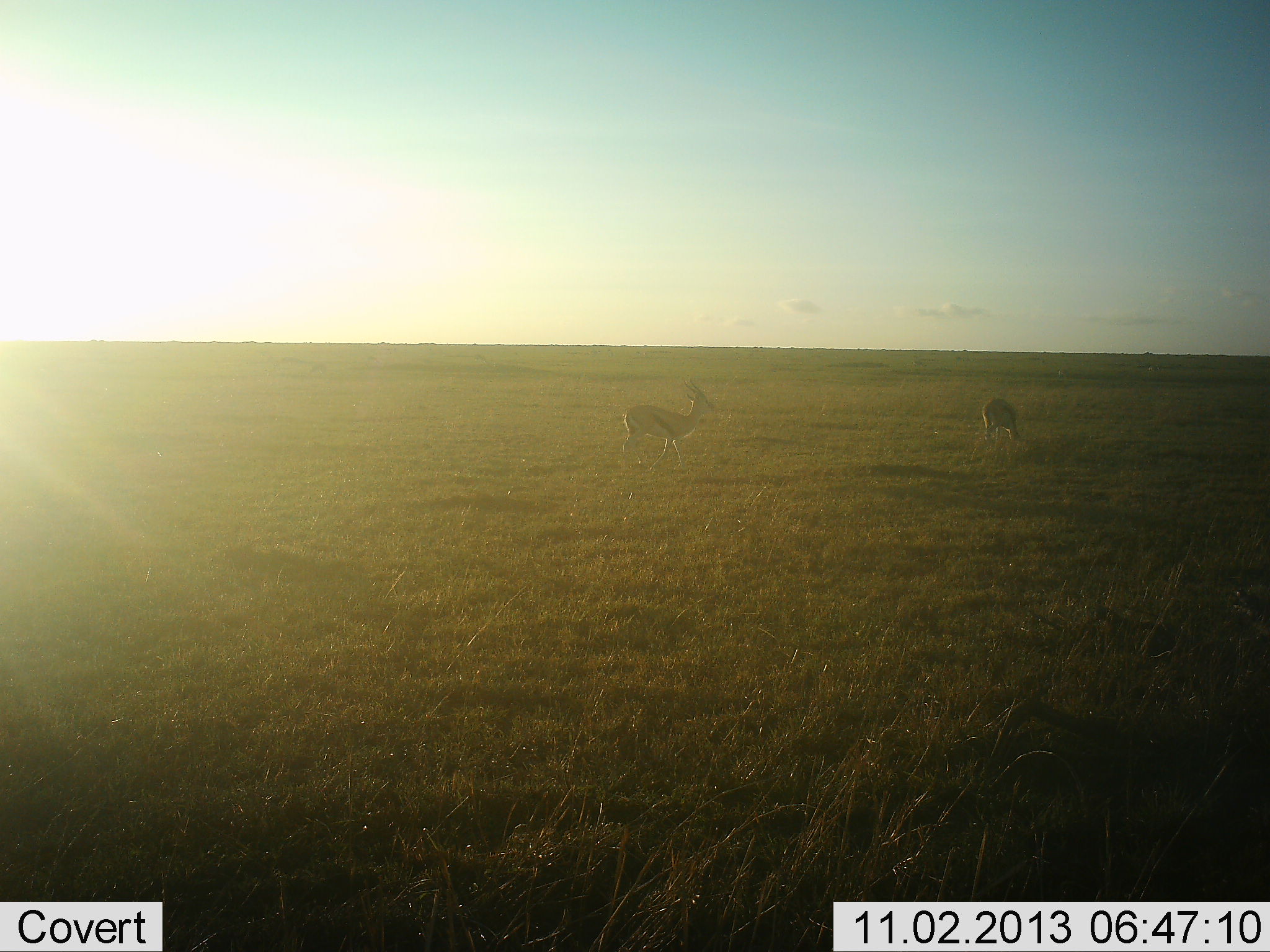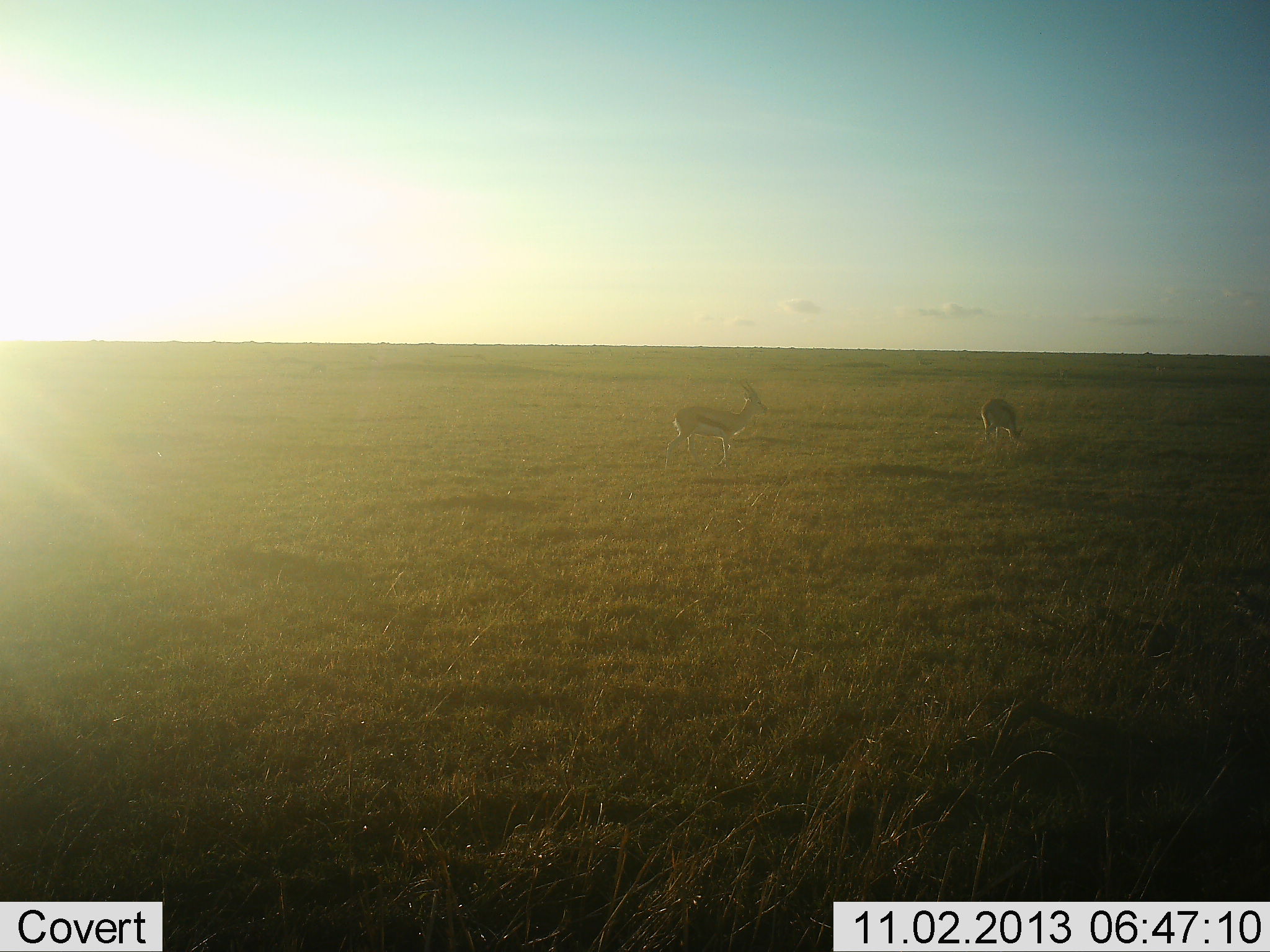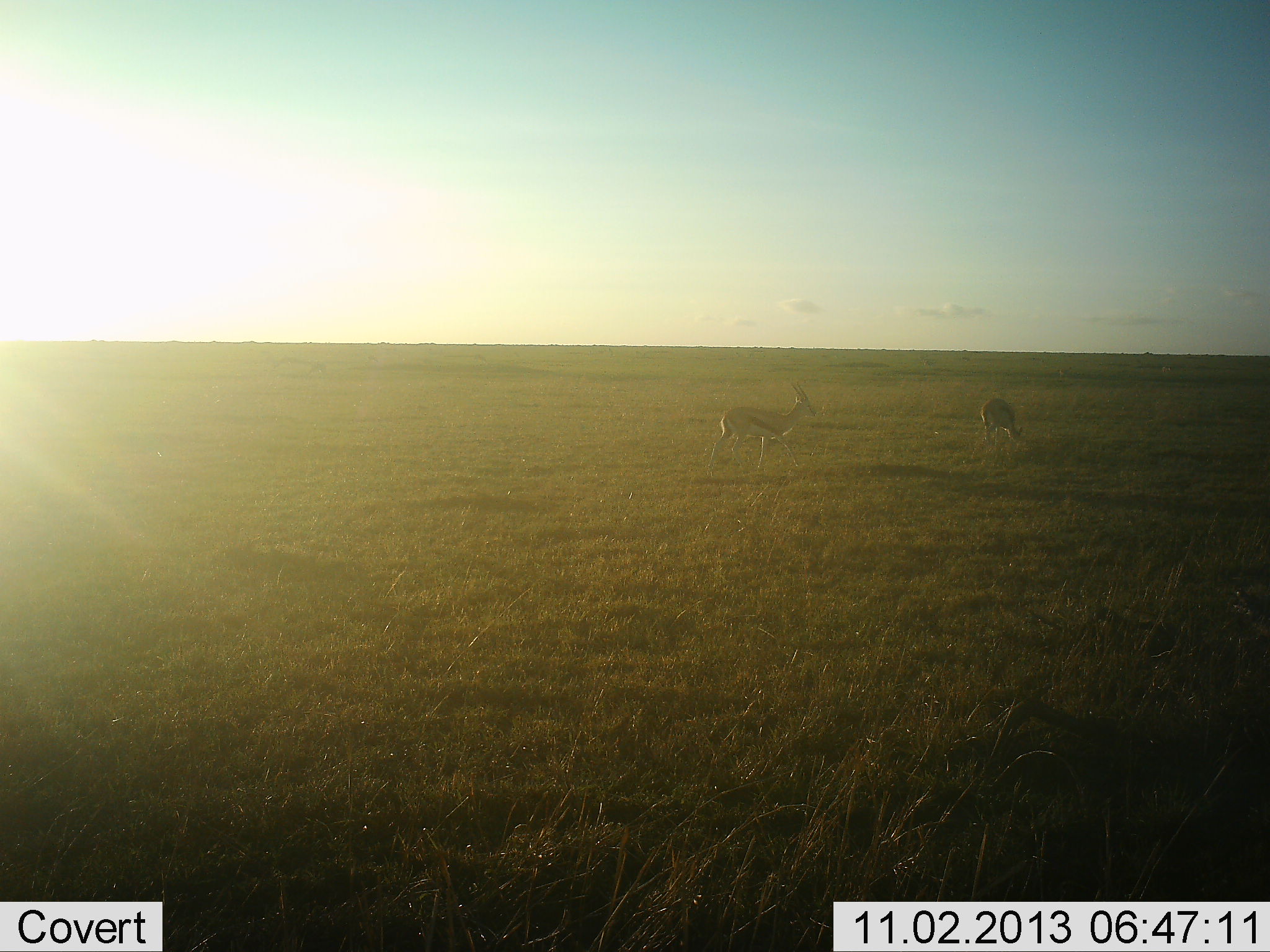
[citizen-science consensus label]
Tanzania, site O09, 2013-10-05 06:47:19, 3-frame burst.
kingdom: Animalia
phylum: Chordata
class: Mammalia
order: Artiodactyla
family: Bovidae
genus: Eudorcas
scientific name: Eudorcas thomsonii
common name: thomson's gazelle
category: gazellethomsons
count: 2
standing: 37%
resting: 0%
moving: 78%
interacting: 0%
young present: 0%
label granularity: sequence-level